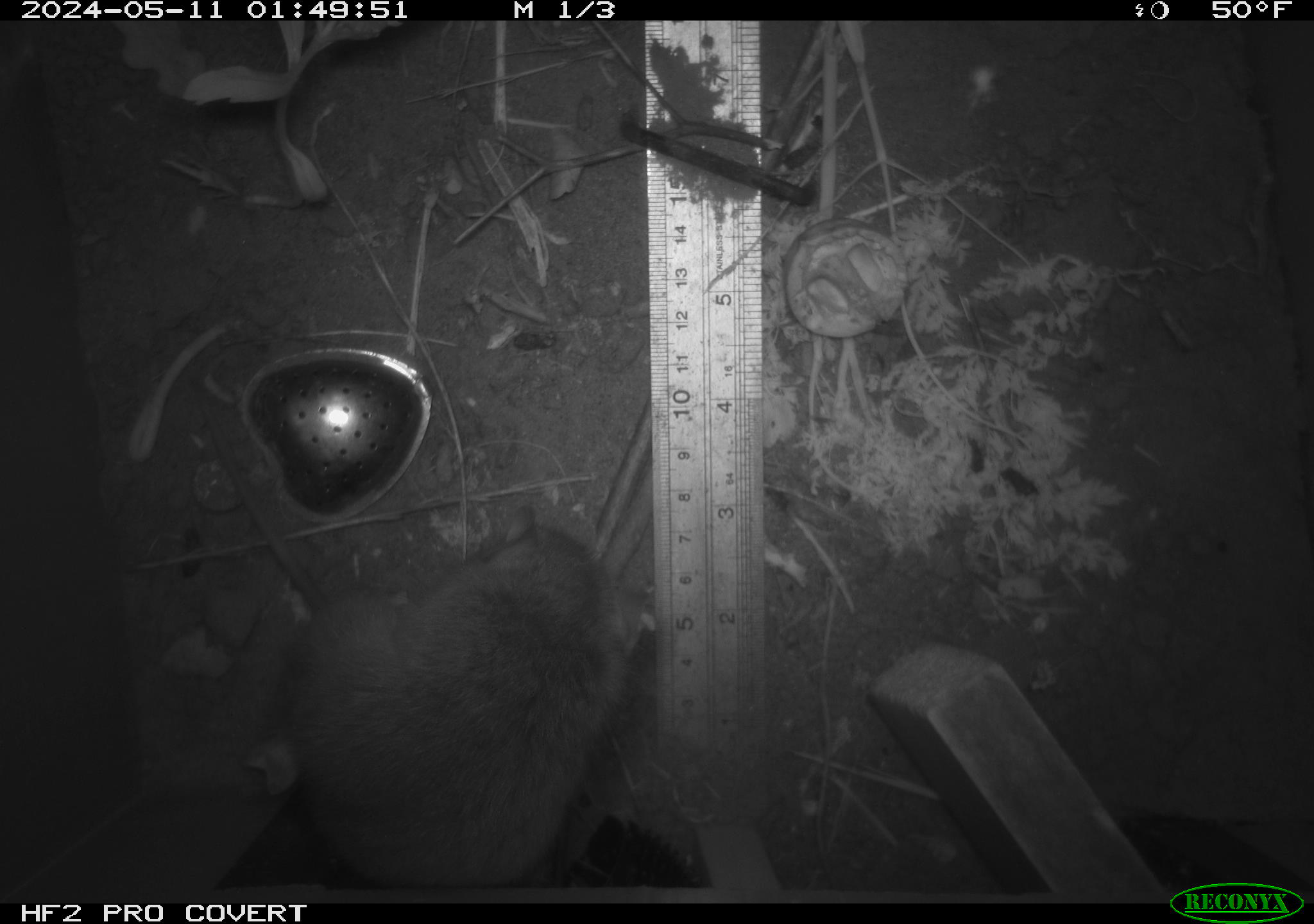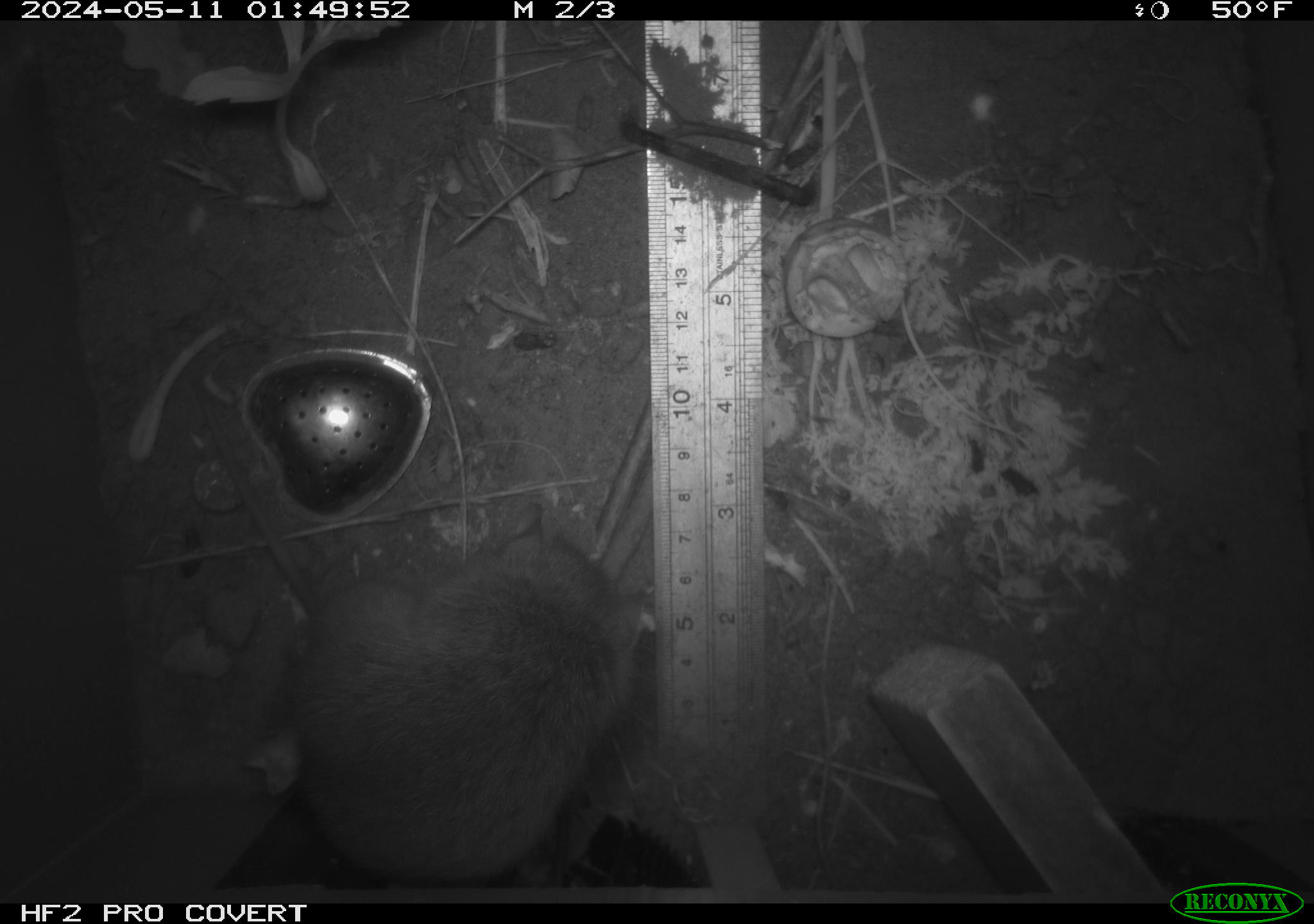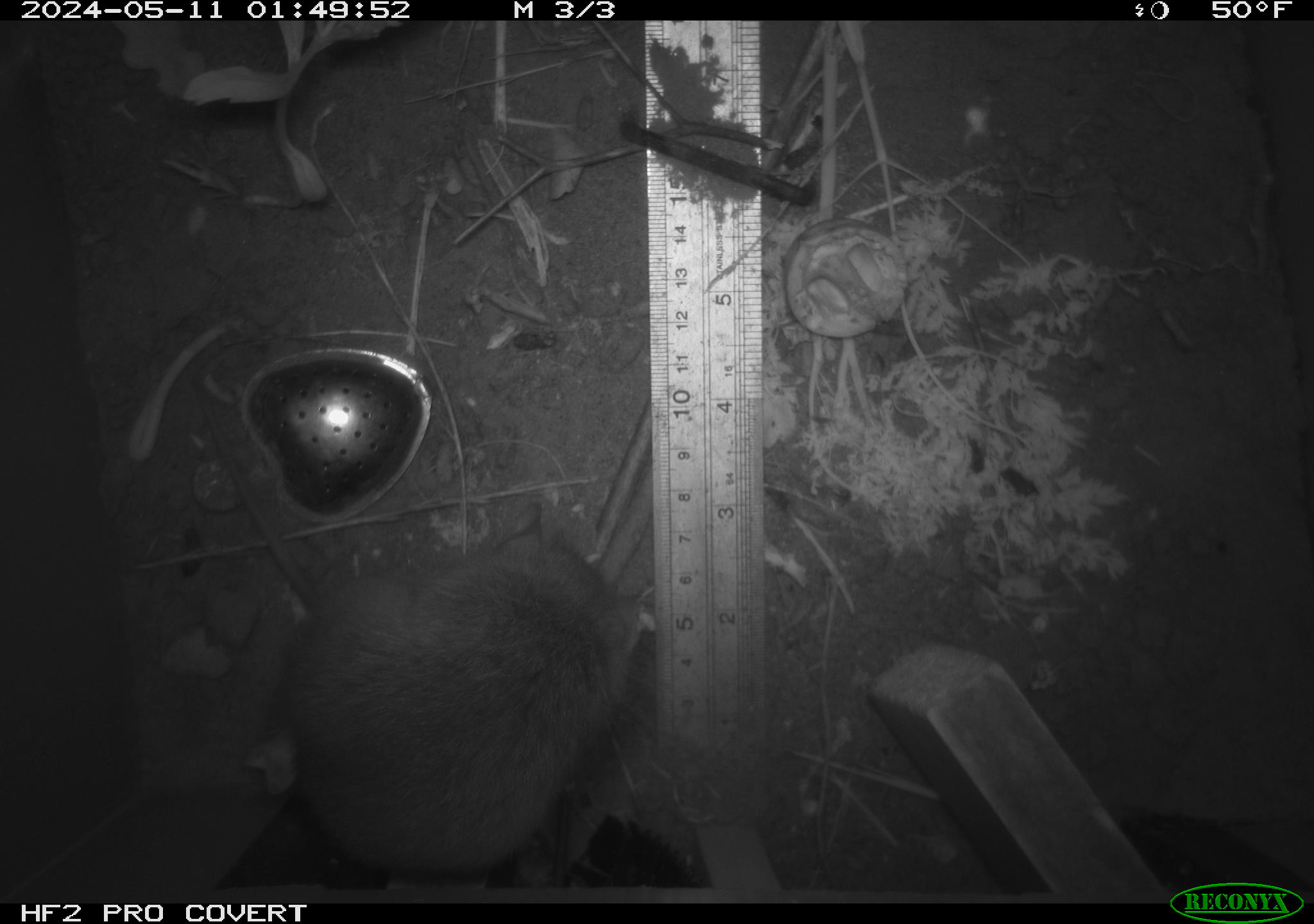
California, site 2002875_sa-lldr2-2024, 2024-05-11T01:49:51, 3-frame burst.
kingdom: Animalia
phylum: Chordata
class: Mammalia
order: Rodentia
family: Muridae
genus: Rattus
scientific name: Rattus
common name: rat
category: rattus species